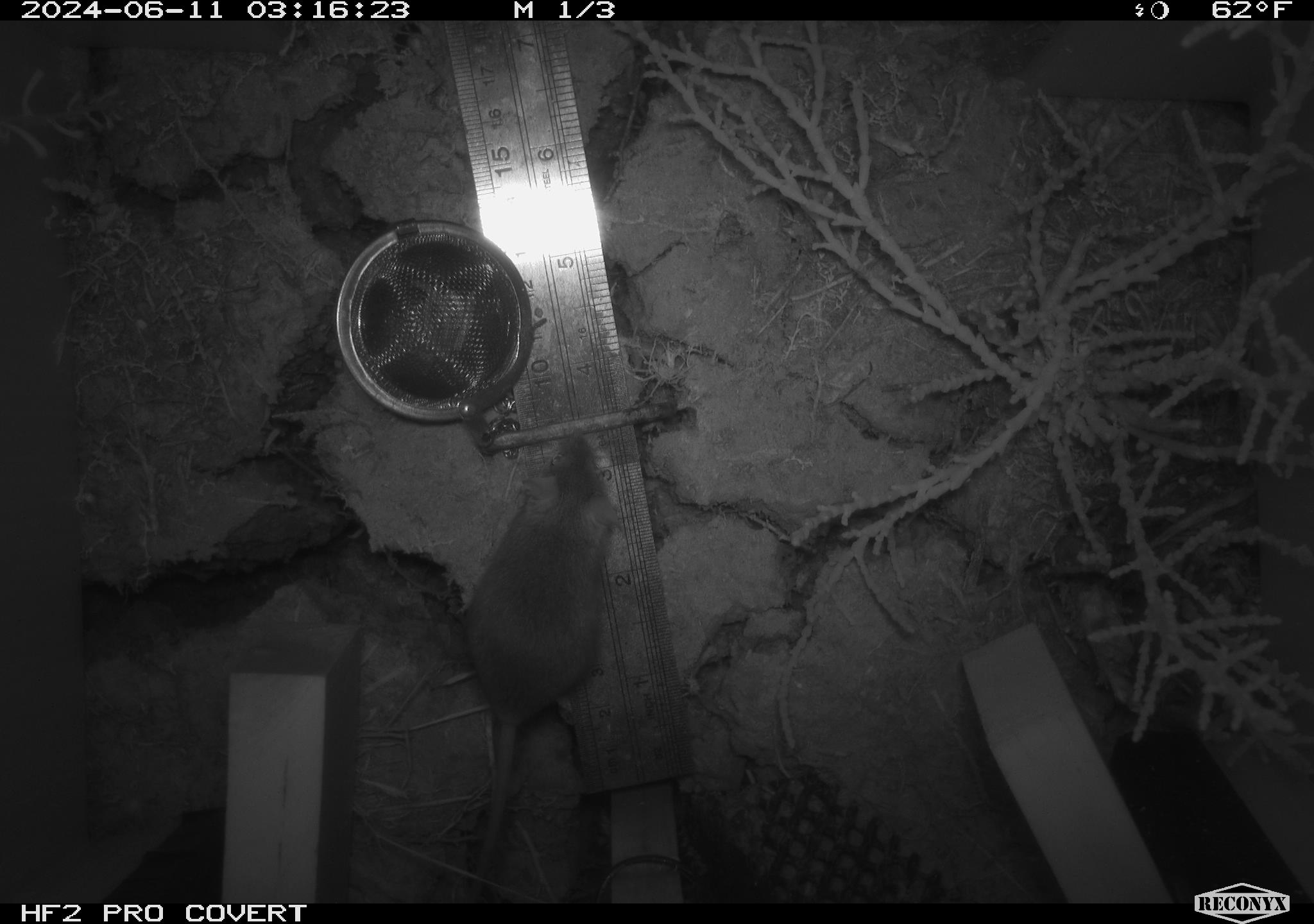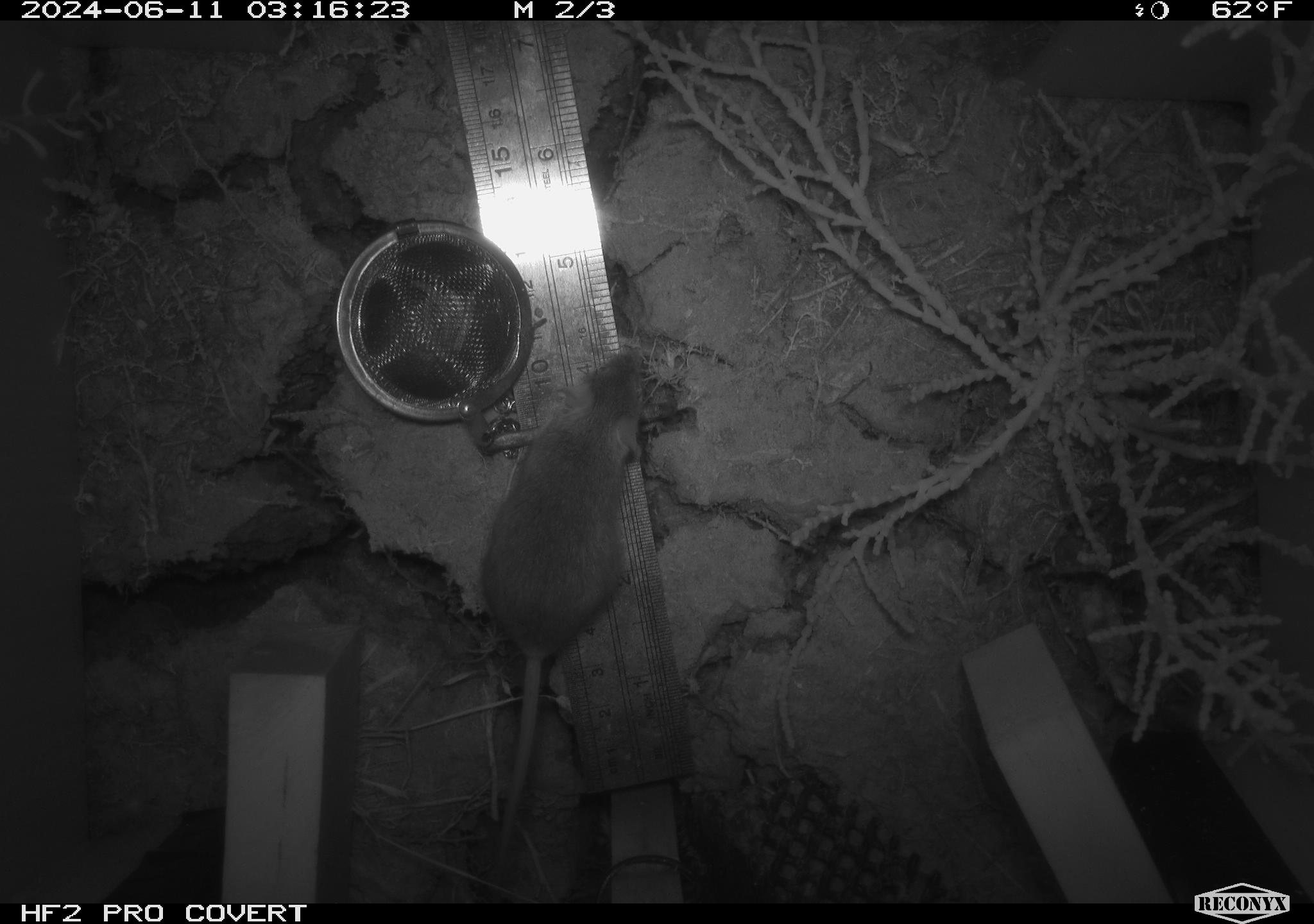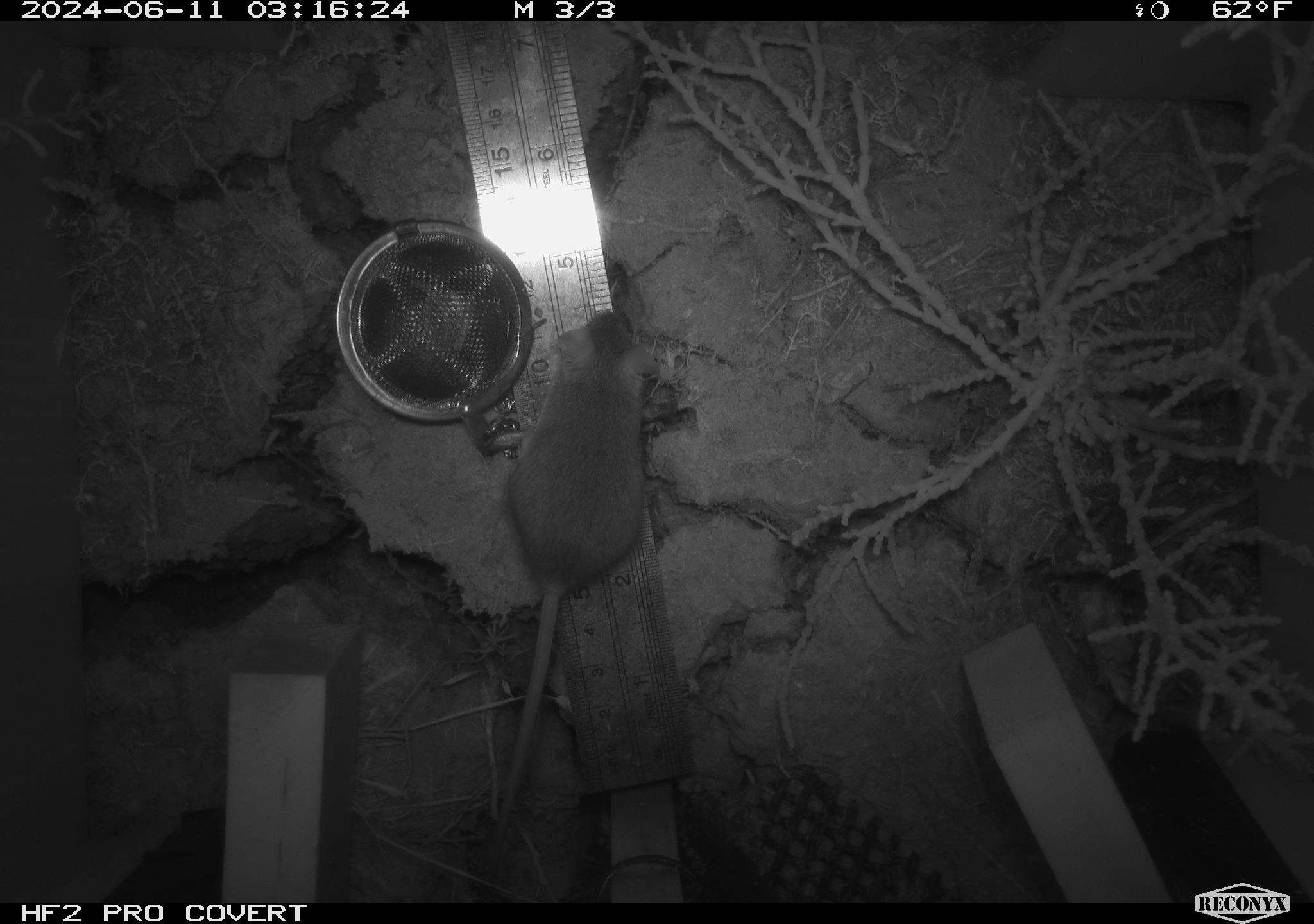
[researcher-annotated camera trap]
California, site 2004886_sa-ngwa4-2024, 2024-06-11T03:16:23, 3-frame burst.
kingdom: Animalia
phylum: Chordata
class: Mammalia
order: Rodentia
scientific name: Rodentia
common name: mouse species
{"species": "mouse species (Rodentia)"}